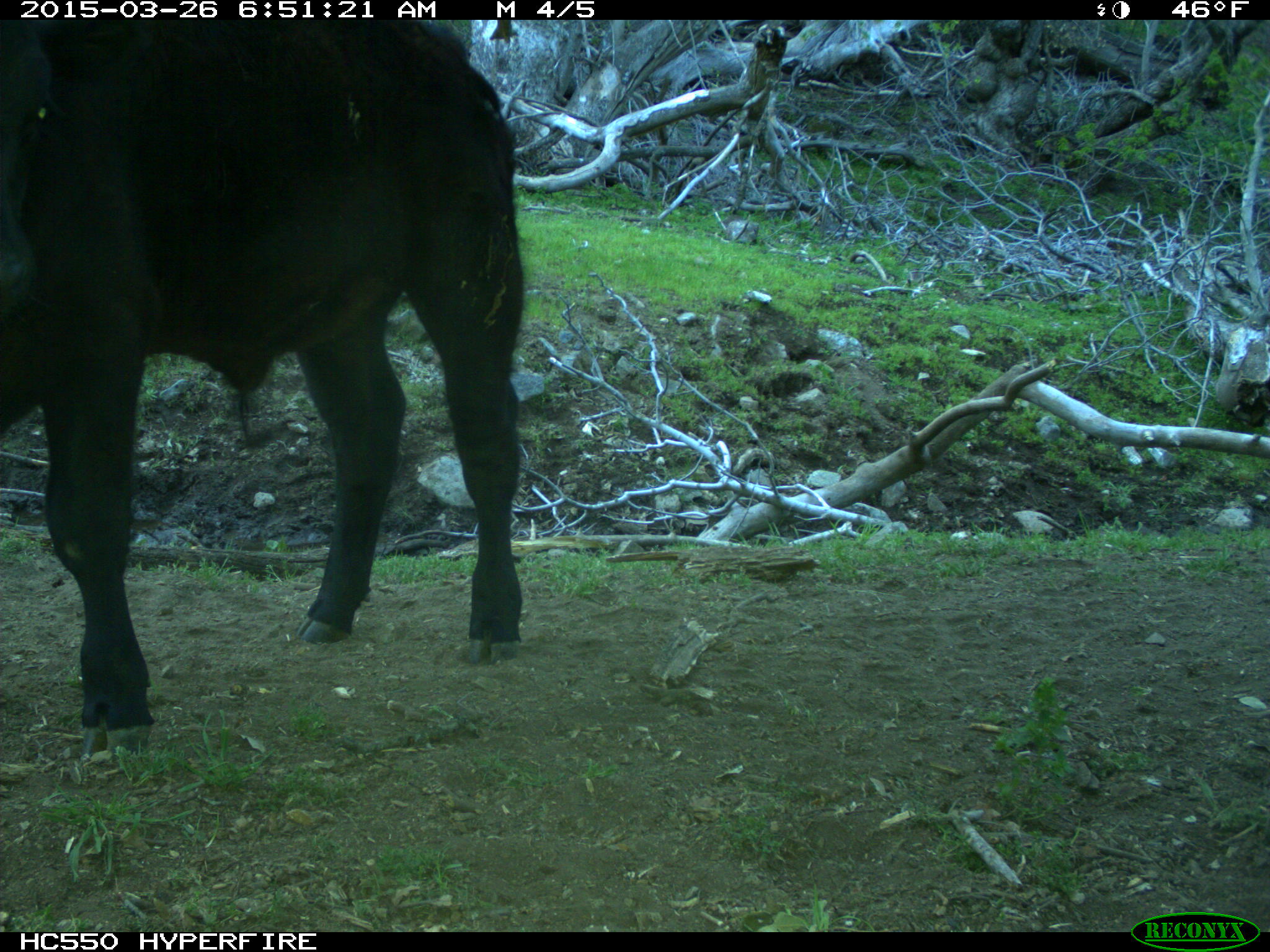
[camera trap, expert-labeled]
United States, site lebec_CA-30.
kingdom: Animalia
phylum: Chordata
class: Mammalia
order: Artiodactyla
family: Bovidae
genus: Bos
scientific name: Bos taurus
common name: domestic cow